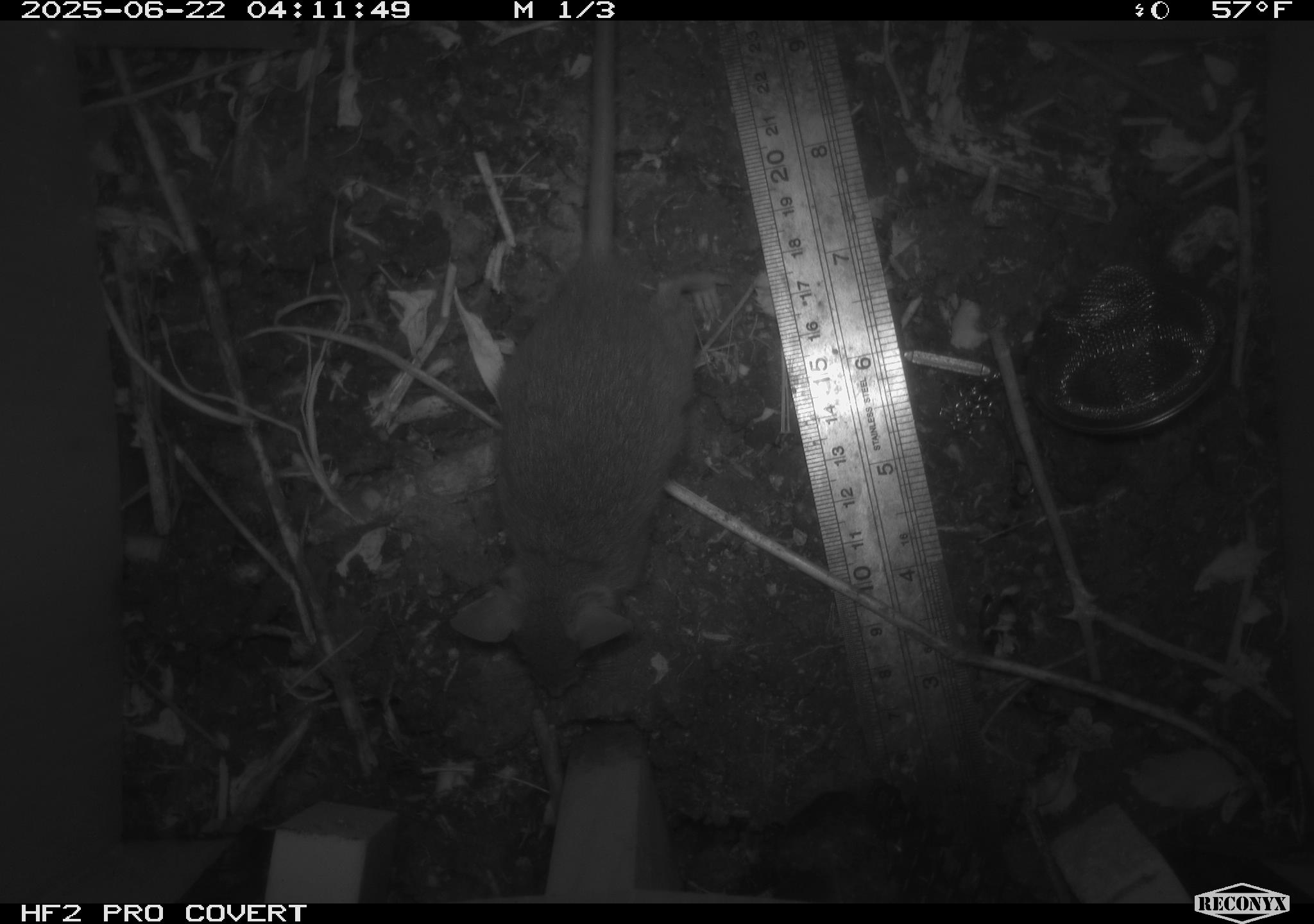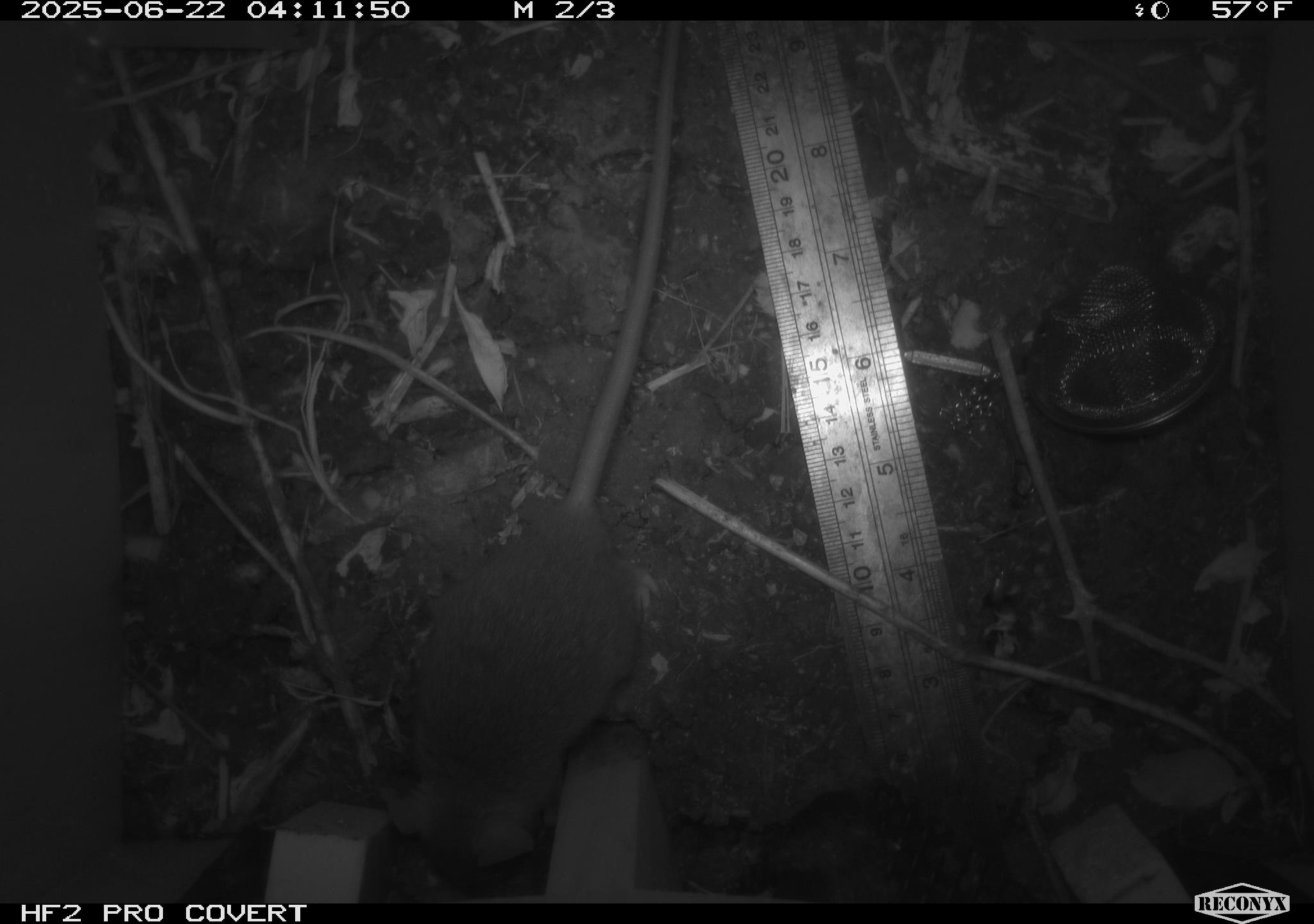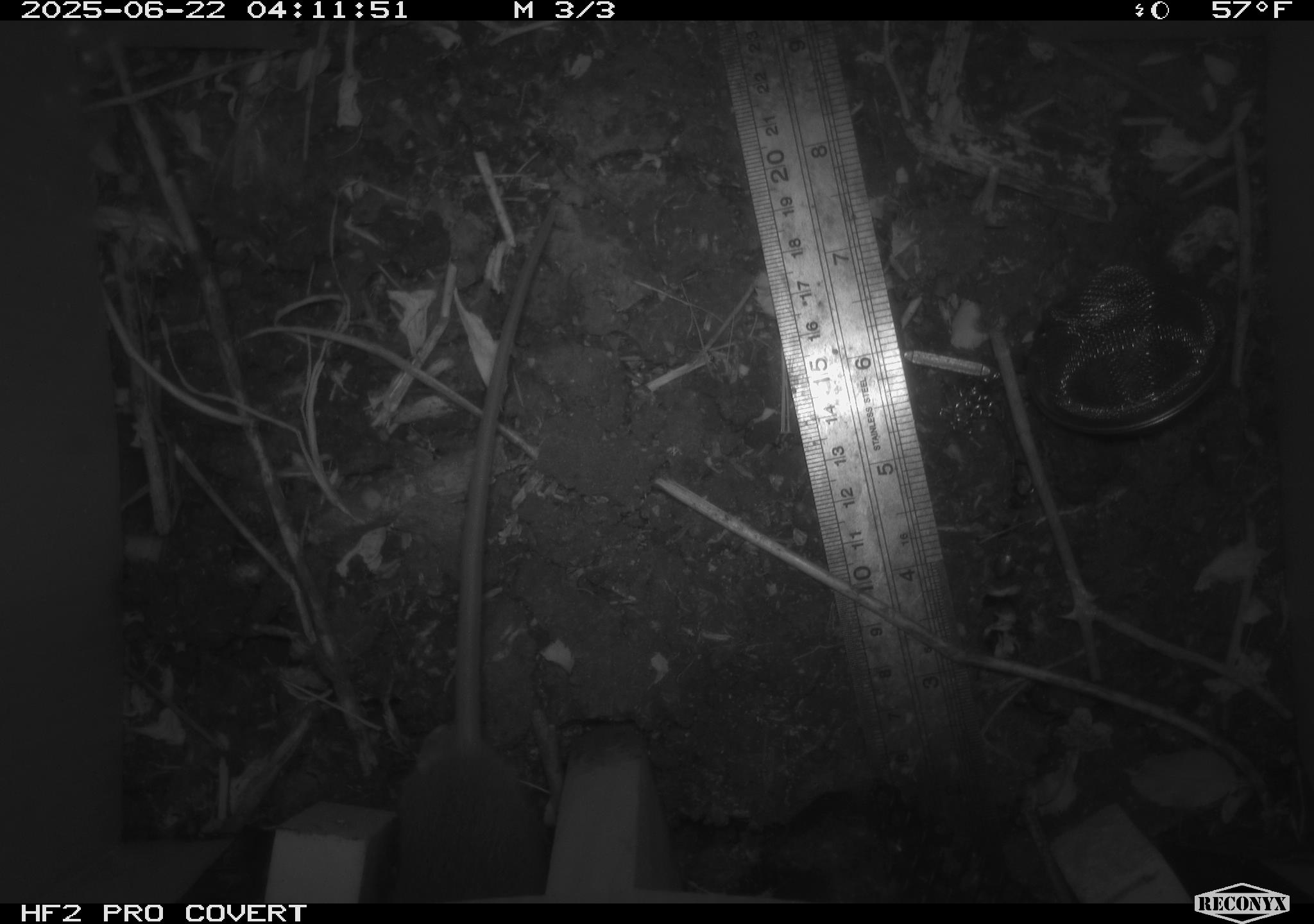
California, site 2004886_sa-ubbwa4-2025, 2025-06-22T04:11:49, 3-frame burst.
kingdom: Animalia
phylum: Chordata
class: Mammalia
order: Rodentia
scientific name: Rodentia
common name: rodent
Rodent (Rodentia).